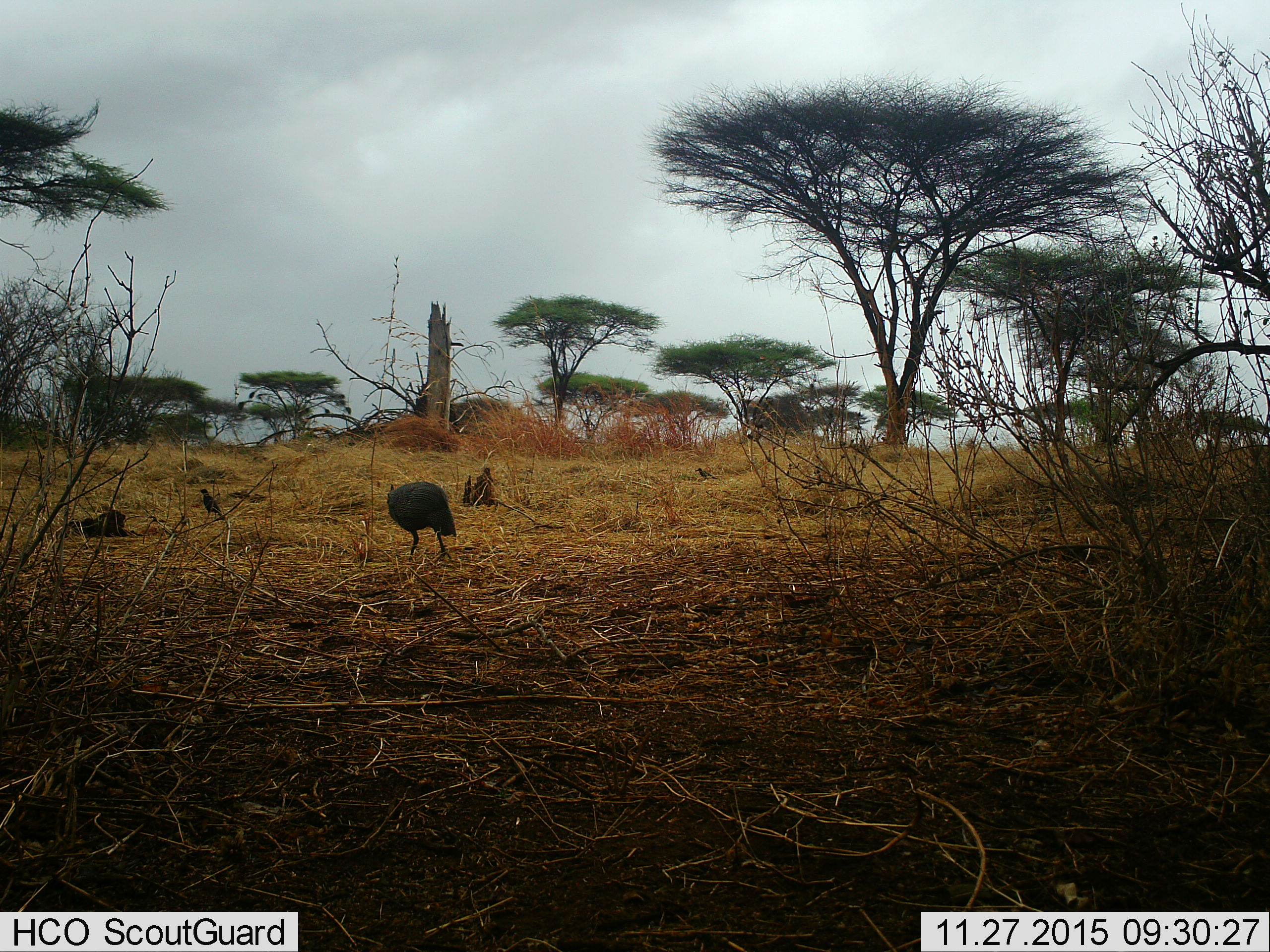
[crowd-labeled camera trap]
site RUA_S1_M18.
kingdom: Animalia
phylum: Chordata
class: Aves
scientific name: Aves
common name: bird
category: birdother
Birdother (bird) (Aves), count 2. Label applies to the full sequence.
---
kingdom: Animalia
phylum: Chordata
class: Aves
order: Galliformes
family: Numididae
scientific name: Numididae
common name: guineafowl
Guineafowl (Numididae), count 1. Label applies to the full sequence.